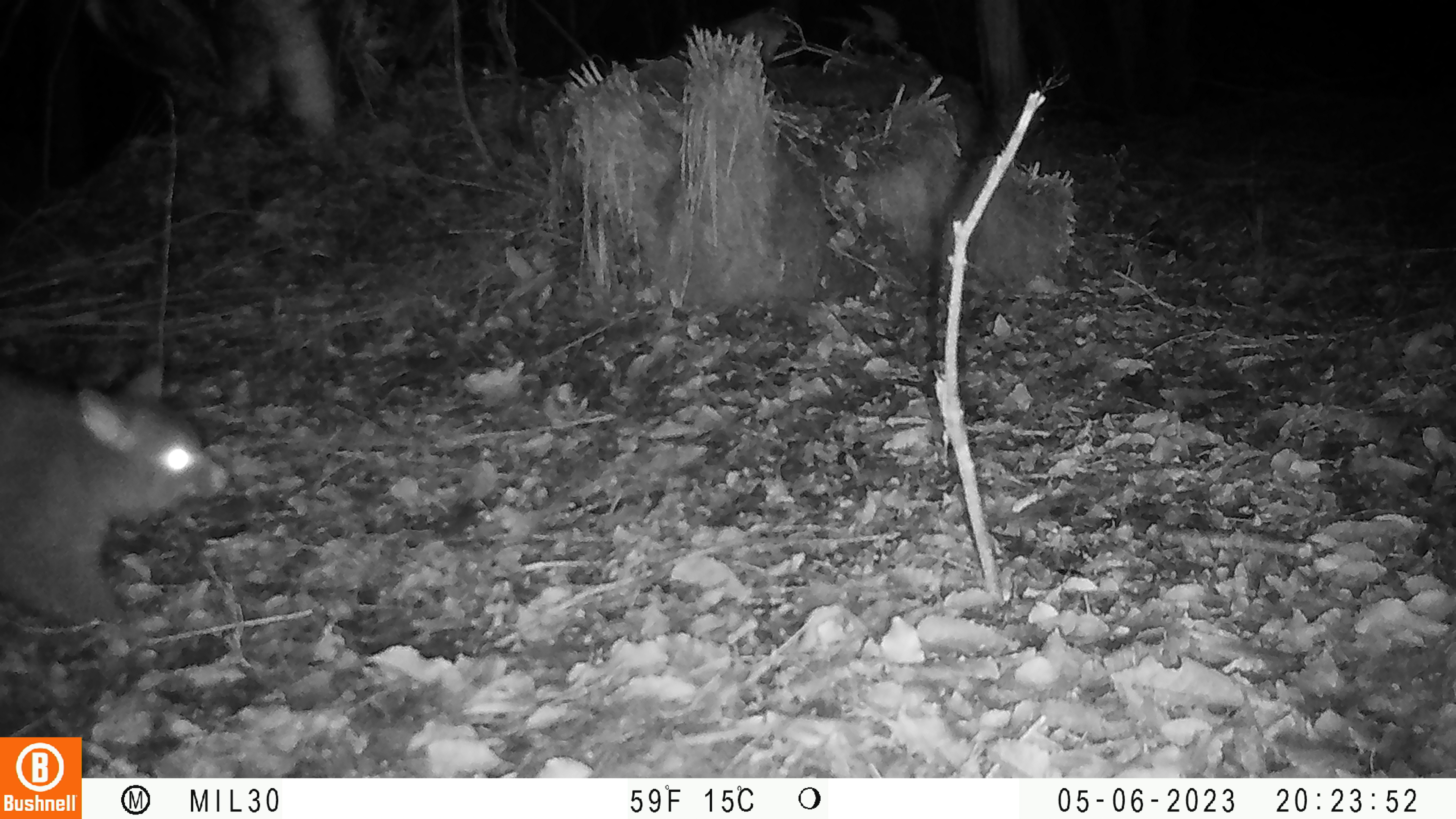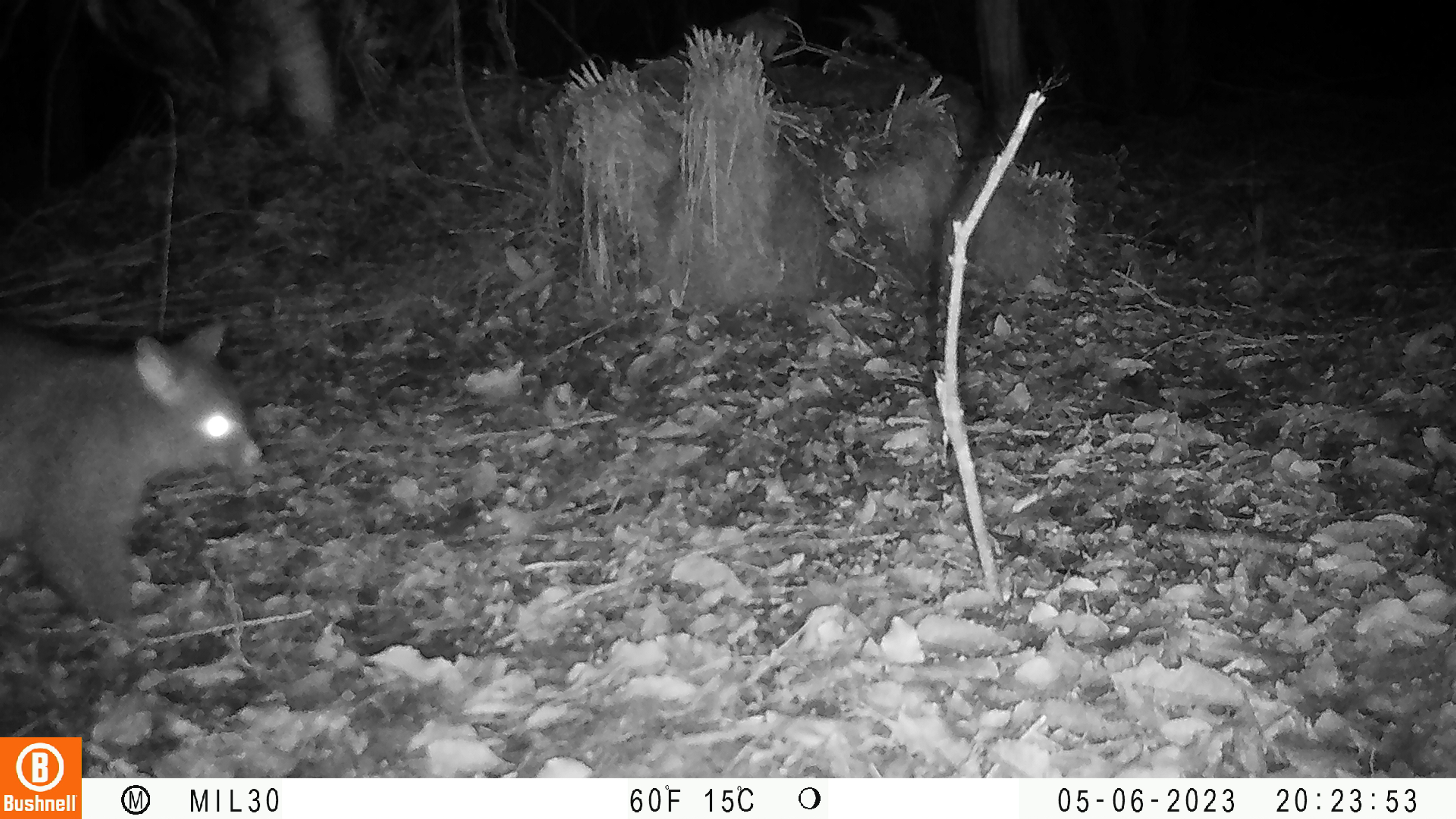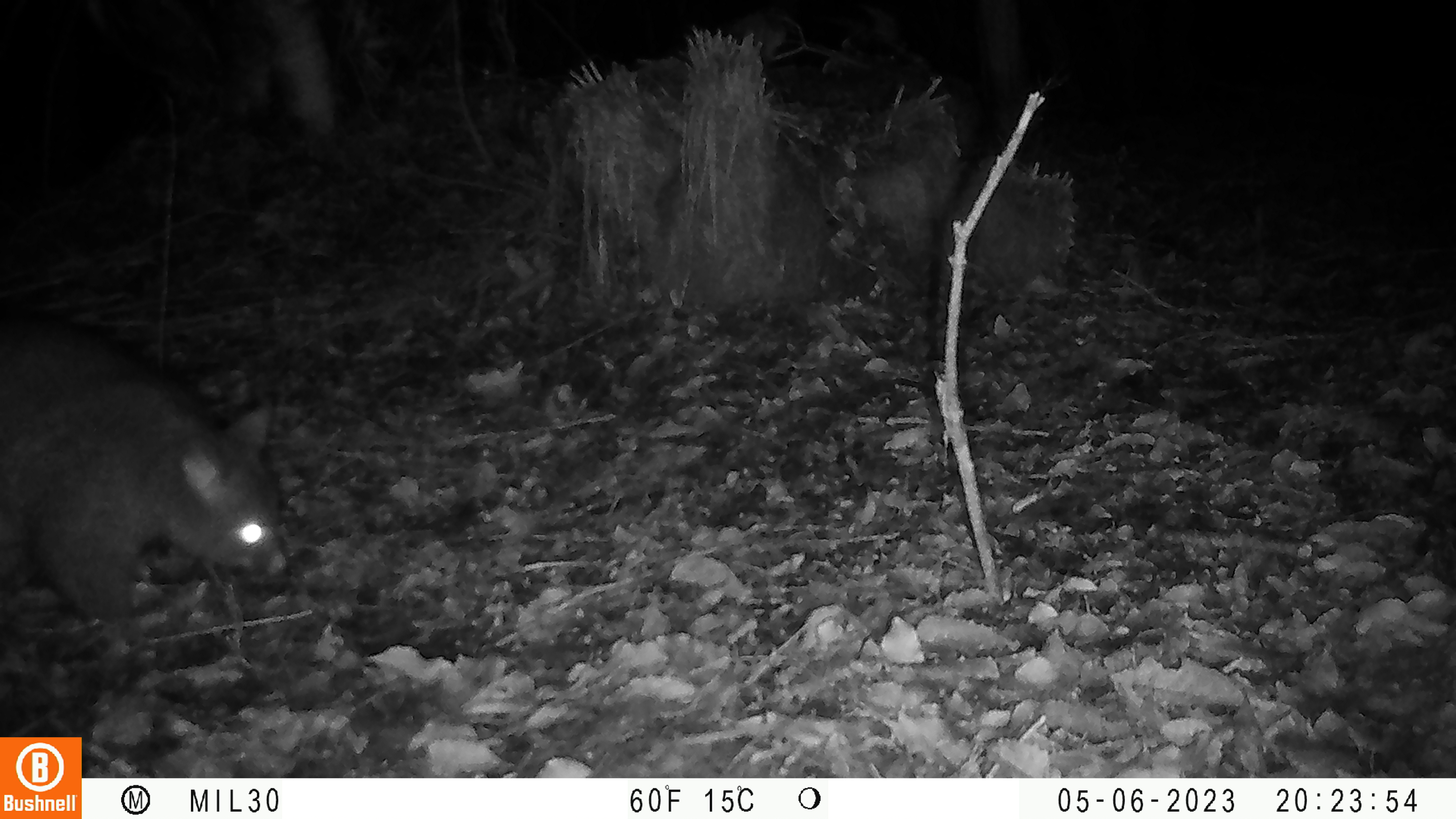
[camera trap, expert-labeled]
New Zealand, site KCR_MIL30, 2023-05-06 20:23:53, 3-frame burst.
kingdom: Animalia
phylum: Chordata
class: Mammalia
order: Diprotodontia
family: Phalangeridae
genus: Trichosurus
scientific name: Trichosurus vulpecula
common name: common brushtail possum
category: possum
Possum (common brushtail possum) (Trichosurus vulpecula).